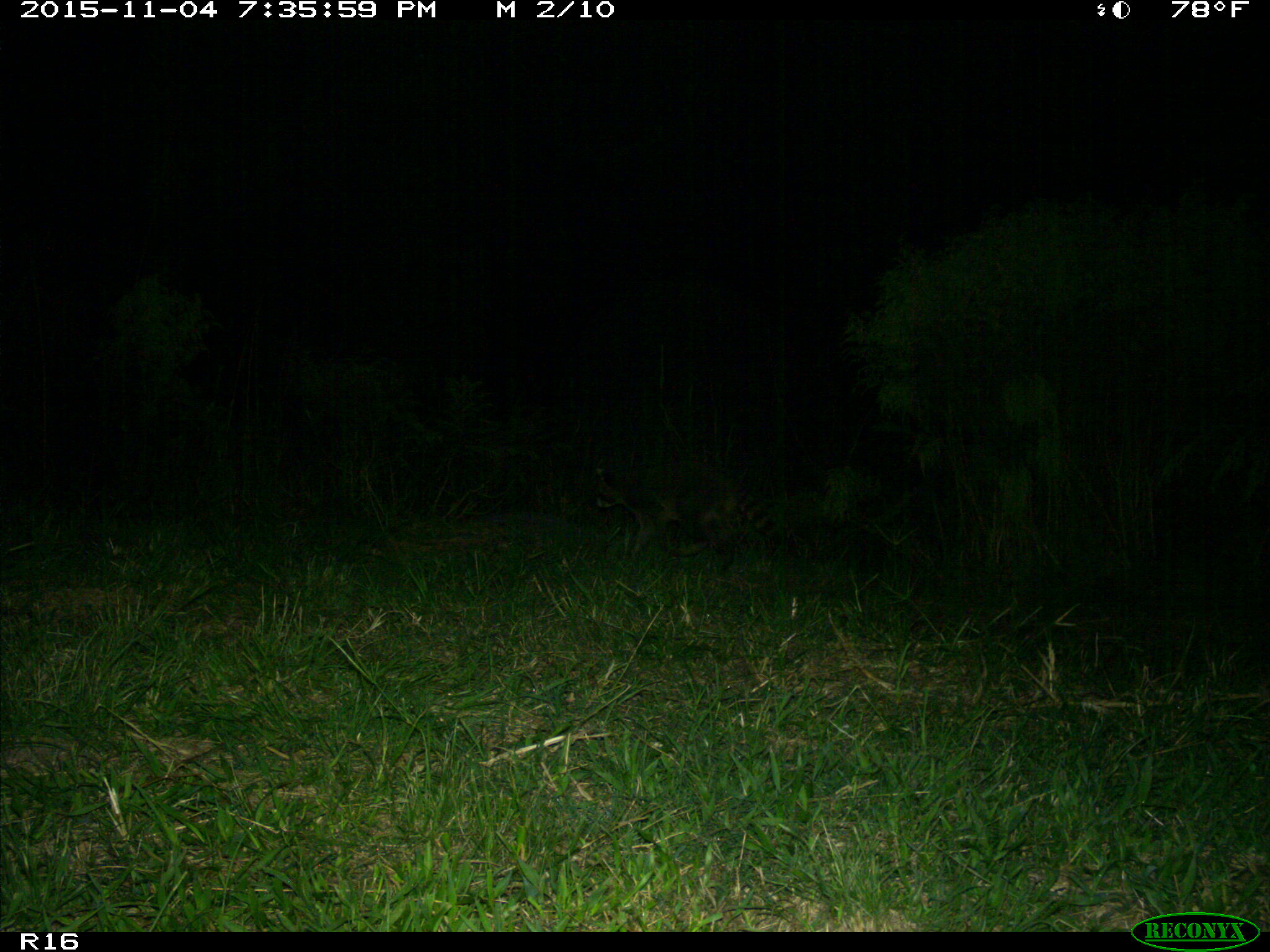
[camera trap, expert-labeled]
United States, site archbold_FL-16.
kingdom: Animalia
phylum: Chordata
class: Mammalia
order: Carnivora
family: Procyonidae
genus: Procyon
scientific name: Procyon lotor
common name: common raccoon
Procyon lotor (common raccoon).